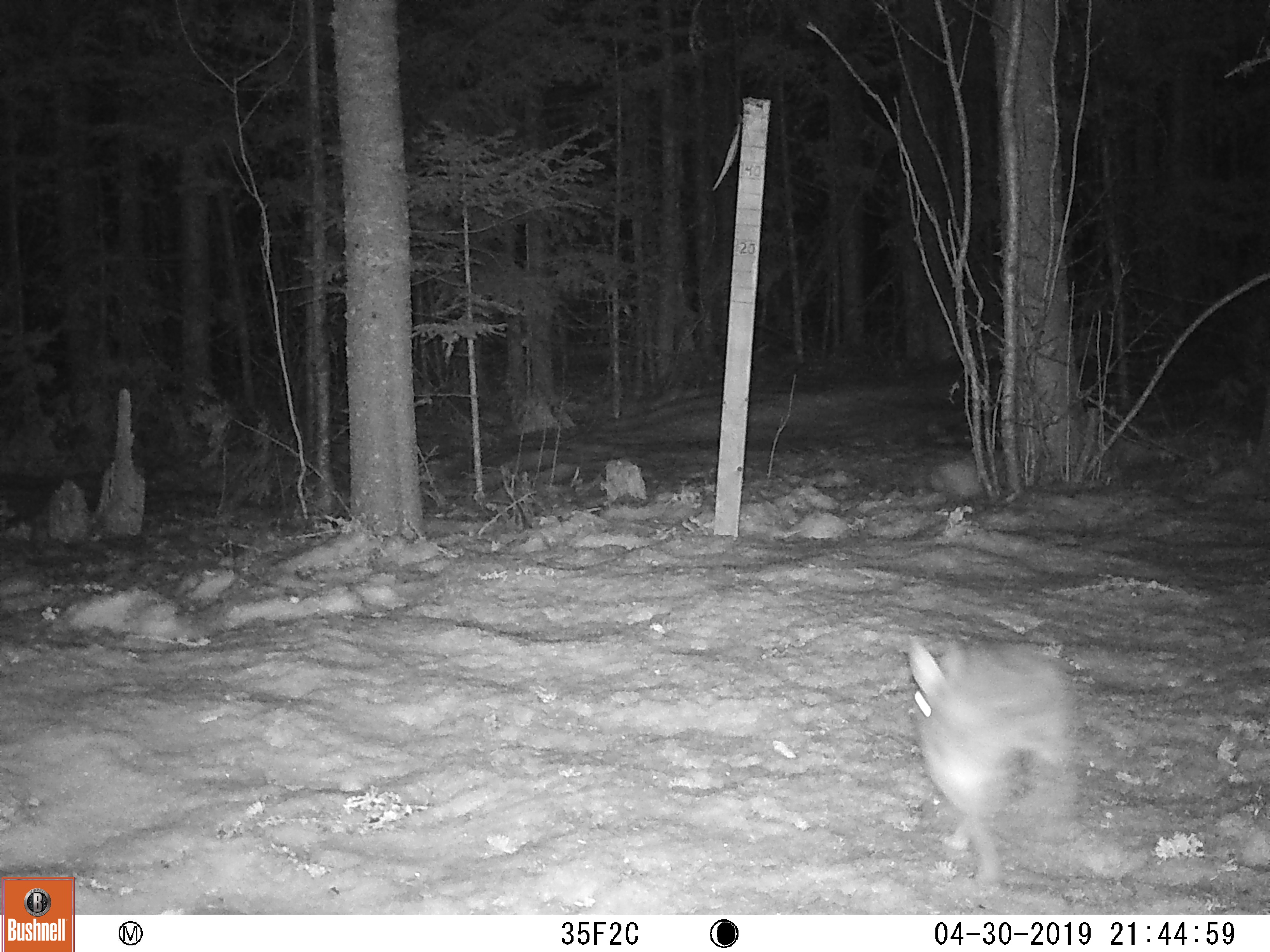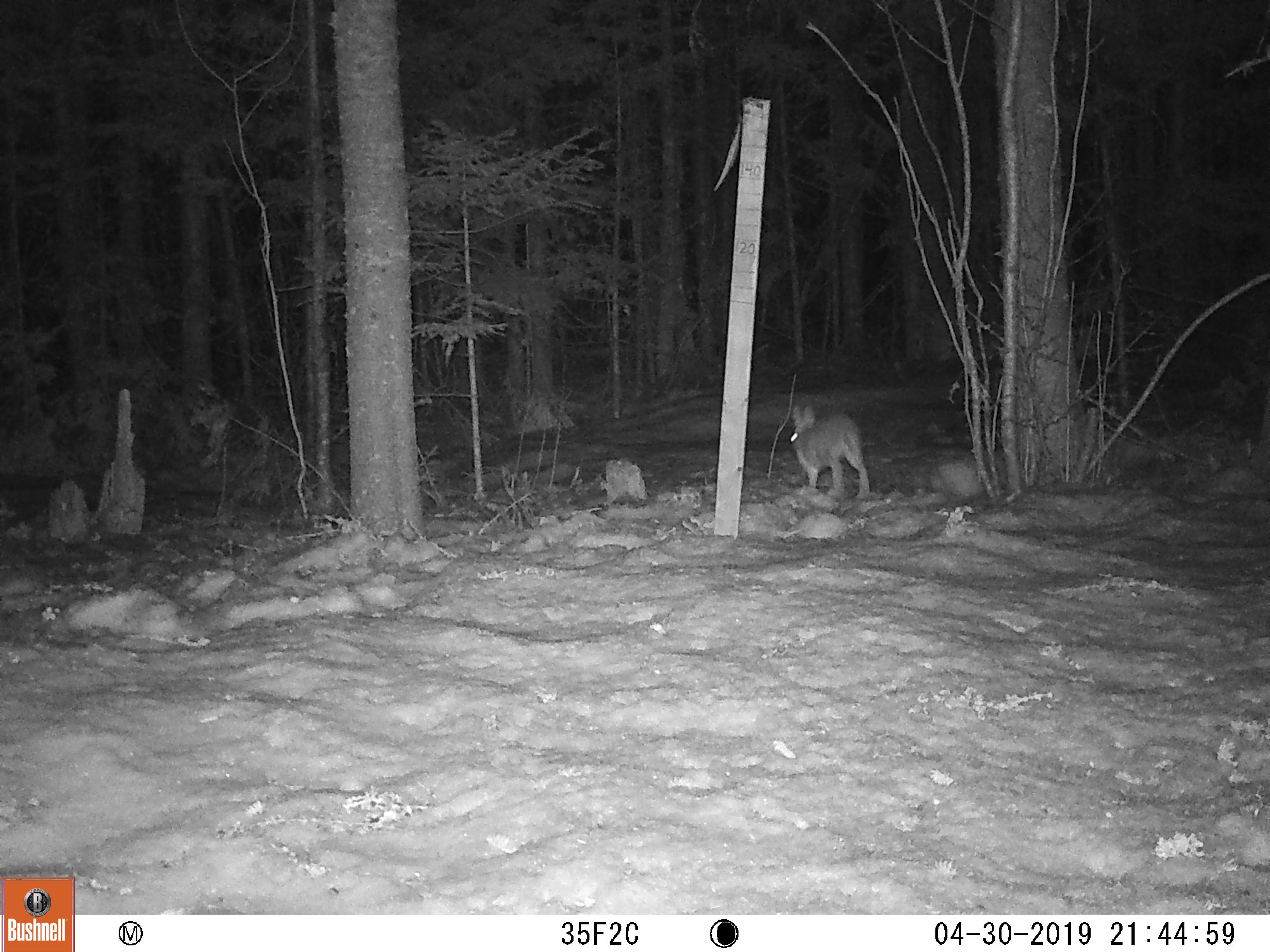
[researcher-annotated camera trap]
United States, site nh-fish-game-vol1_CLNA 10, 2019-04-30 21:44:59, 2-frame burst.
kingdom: Animalia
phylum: Chordata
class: Mammalia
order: Lagomorpha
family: Leporidae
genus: Lepus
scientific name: Lepus americanus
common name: snowshoe hare